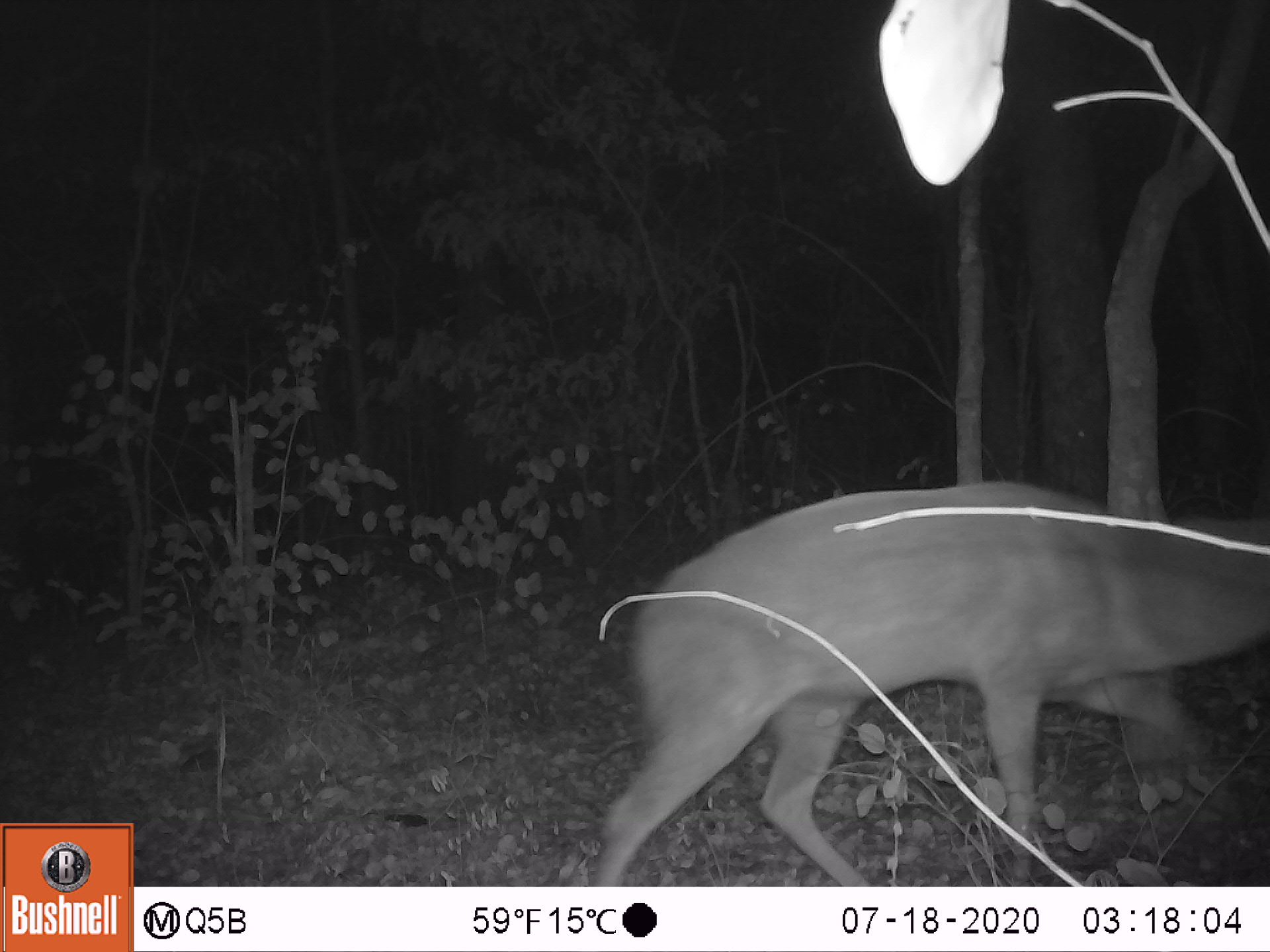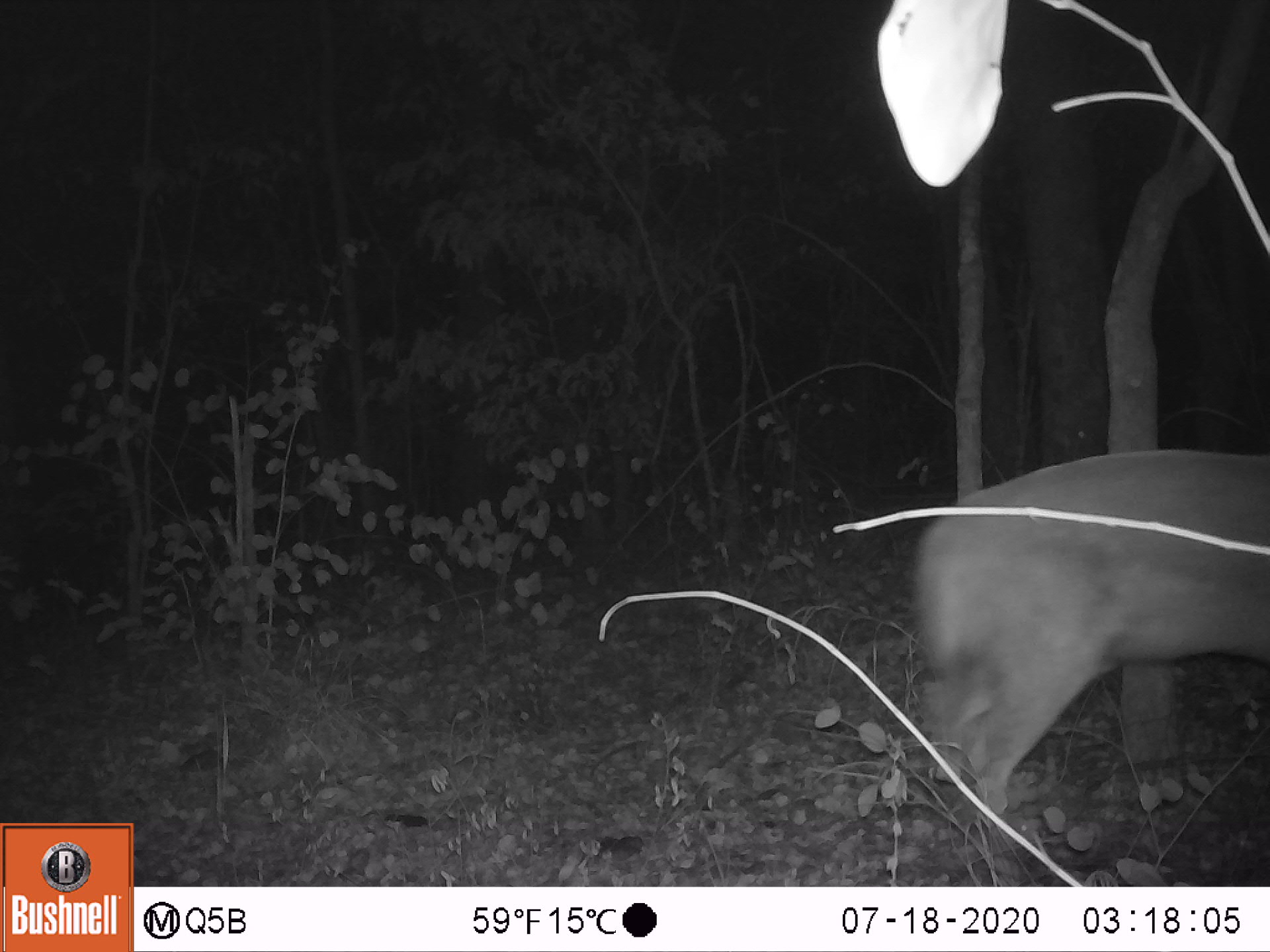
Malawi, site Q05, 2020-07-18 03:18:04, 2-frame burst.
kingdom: Animalia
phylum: Chordata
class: Mammalia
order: Artiodactyla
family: Bovidae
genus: Tragelaphus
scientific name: Tragelaphus sylvaticus sylvaticus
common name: cape bushbuck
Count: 1.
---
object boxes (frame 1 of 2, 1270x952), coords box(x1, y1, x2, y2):
cape bushbuck: box(589, 482, 1265, 877)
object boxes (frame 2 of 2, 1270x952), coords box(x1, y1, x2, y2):
cape bushbuck: box(907, 445, 1268, 827)